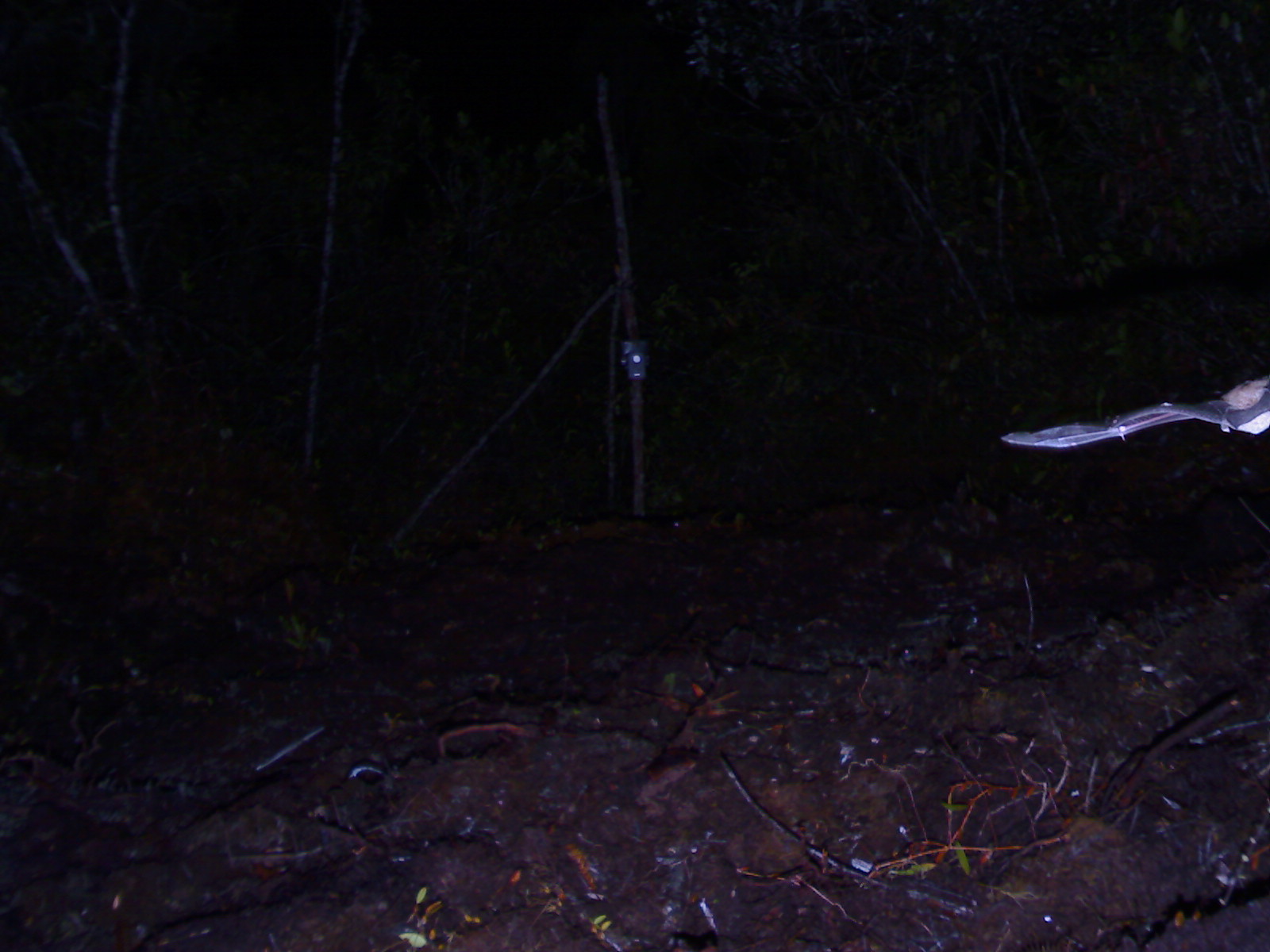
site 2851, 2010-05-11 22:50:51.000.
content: unidentified animal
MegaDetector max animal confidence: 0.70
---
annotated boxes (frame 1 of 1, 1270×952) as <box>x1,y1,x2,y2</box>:
unknown: <box>1001,374,1269,450</box>